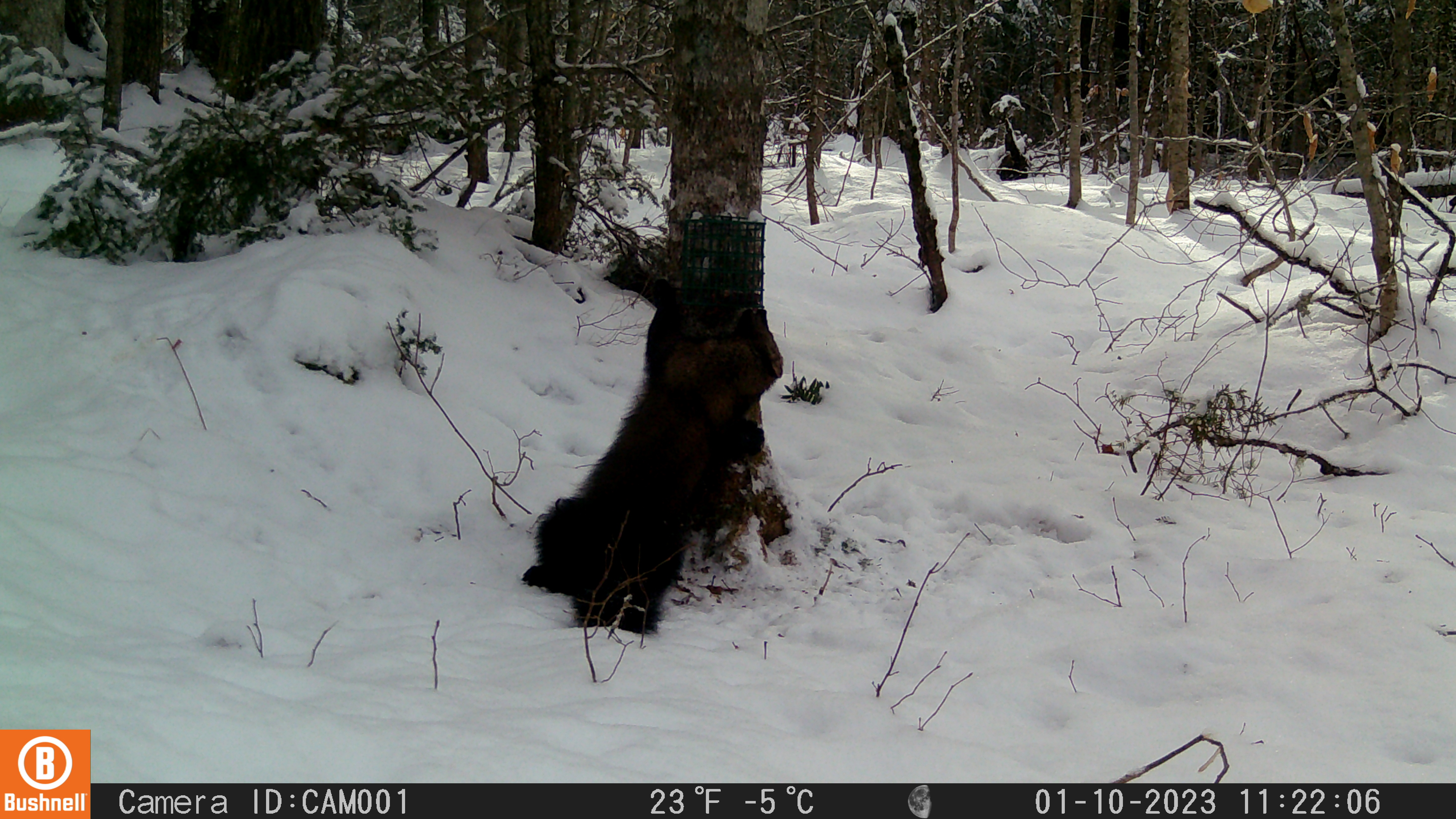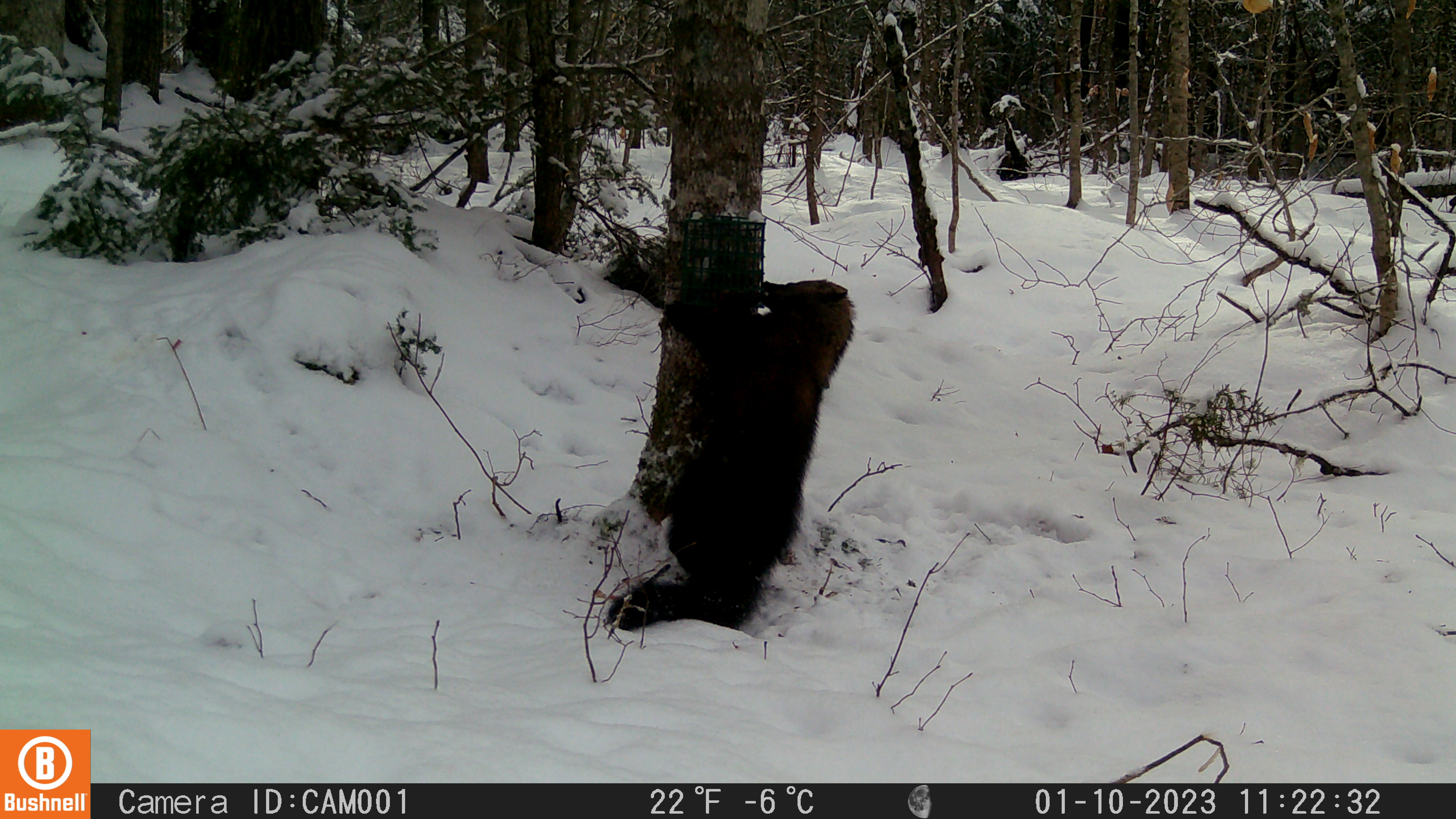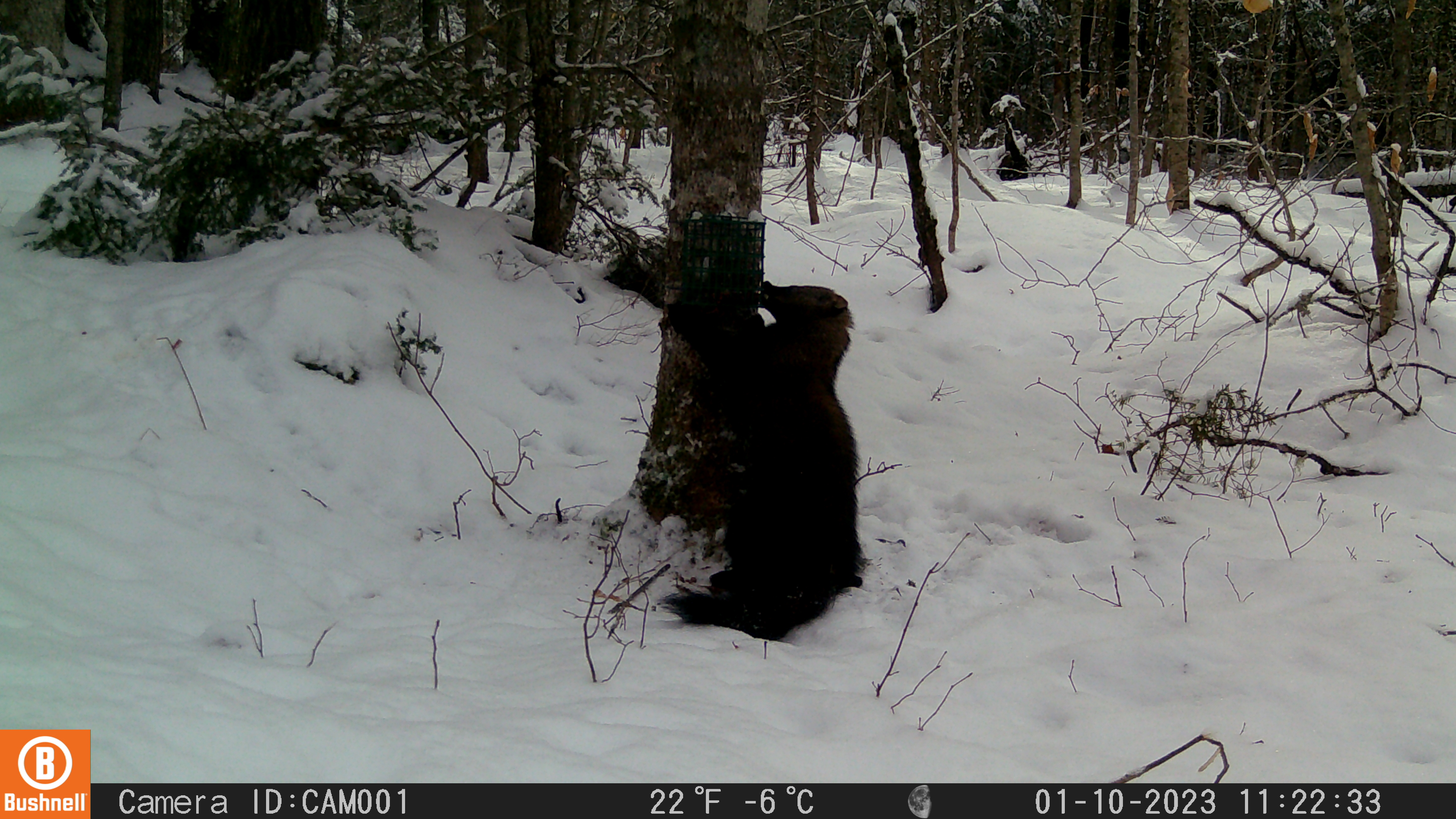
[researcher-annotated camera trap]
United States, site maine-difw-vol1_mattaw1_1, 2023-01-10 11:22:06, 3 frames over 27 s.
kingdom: Animalia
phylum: Chordata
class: Mammalia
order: Carnivora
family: Mustelidae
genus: Pekania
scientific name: Pekania pennanti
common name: fisher